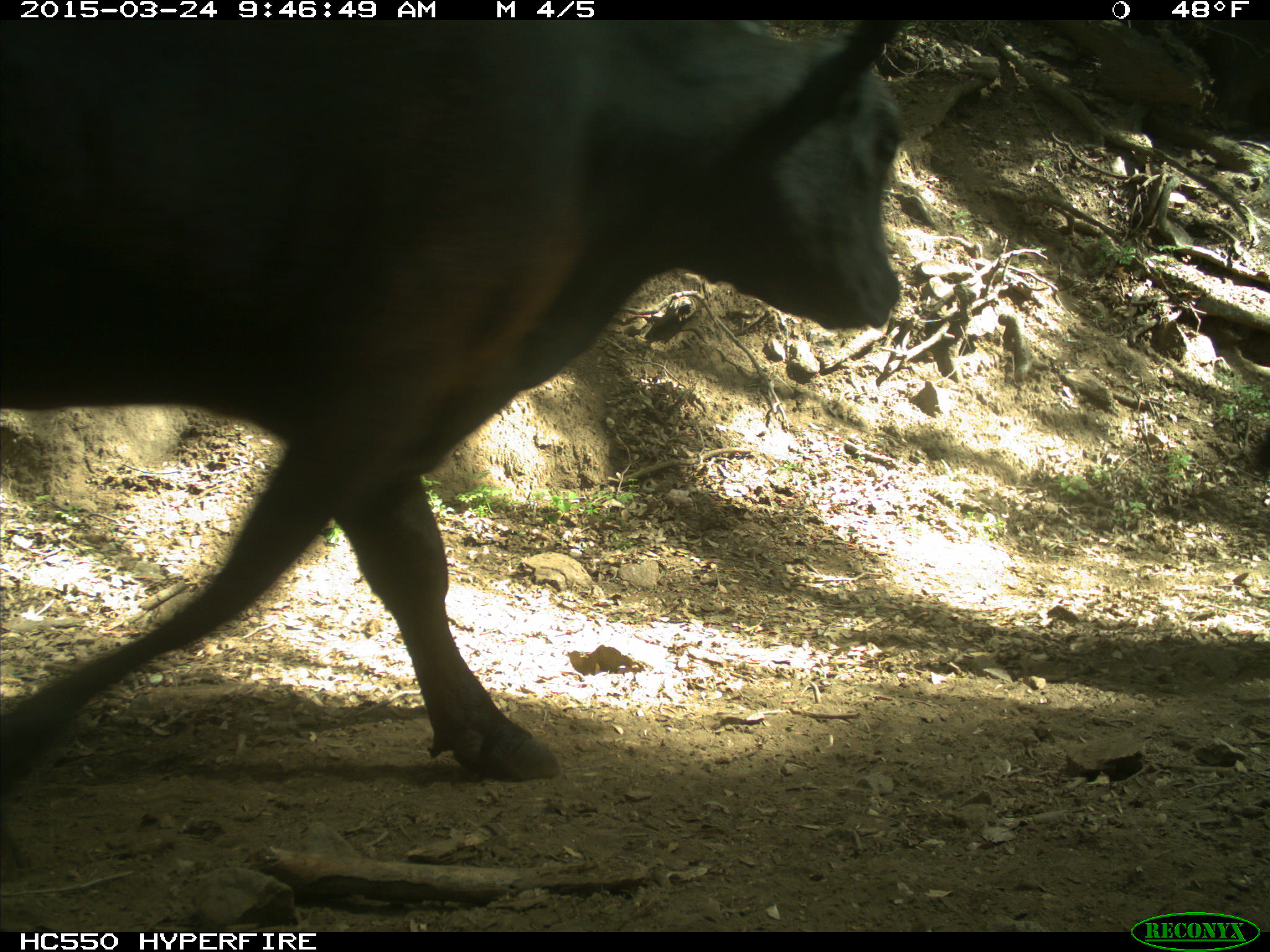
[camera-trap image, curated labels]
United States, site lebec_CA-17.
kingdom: Animalia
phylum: Chordata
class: Mammalia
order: Artiodactyla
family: Bovidae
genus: Bos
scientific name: Bos taurus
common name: domestic cow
Bos taurus (domestic cow).